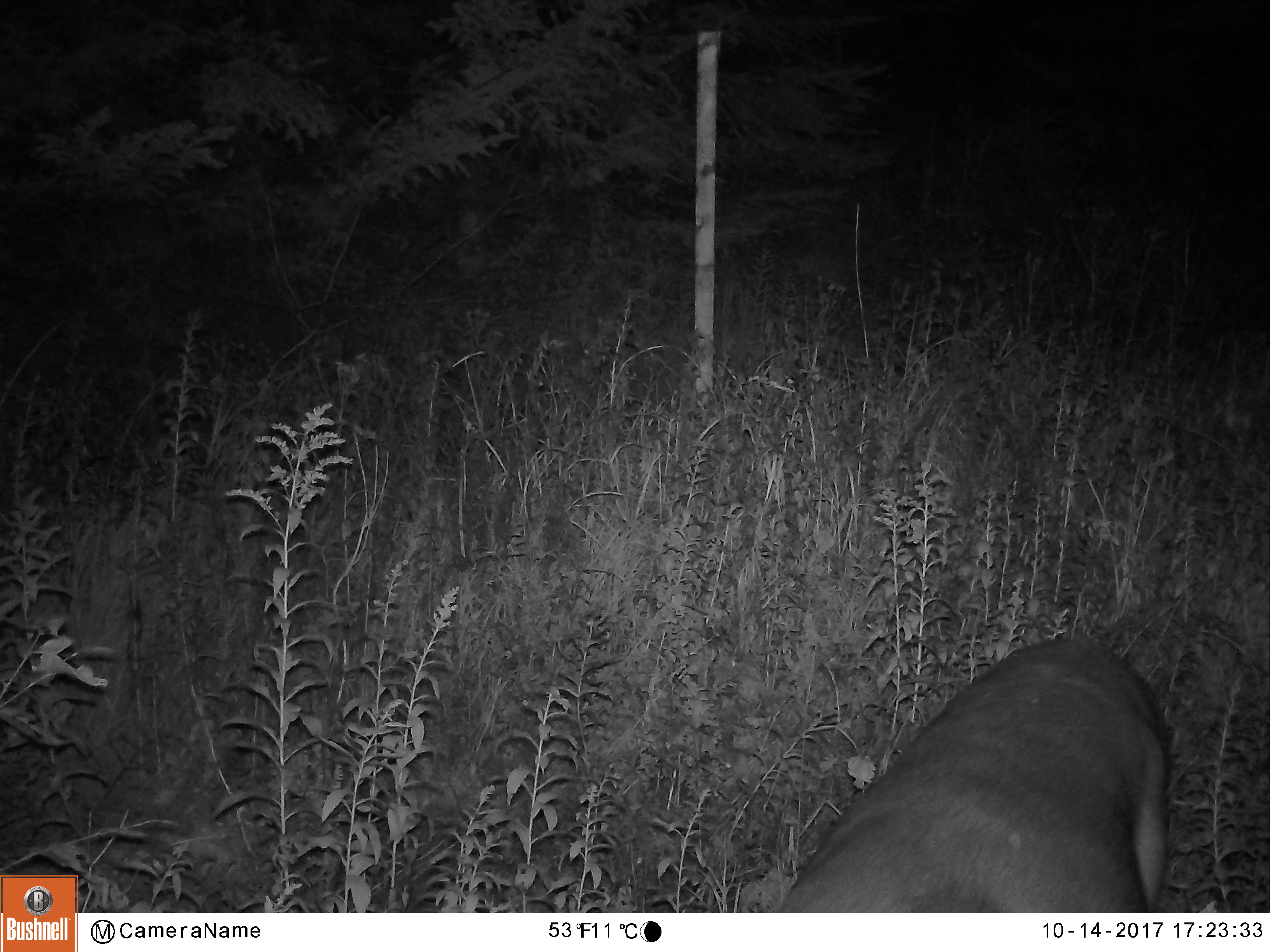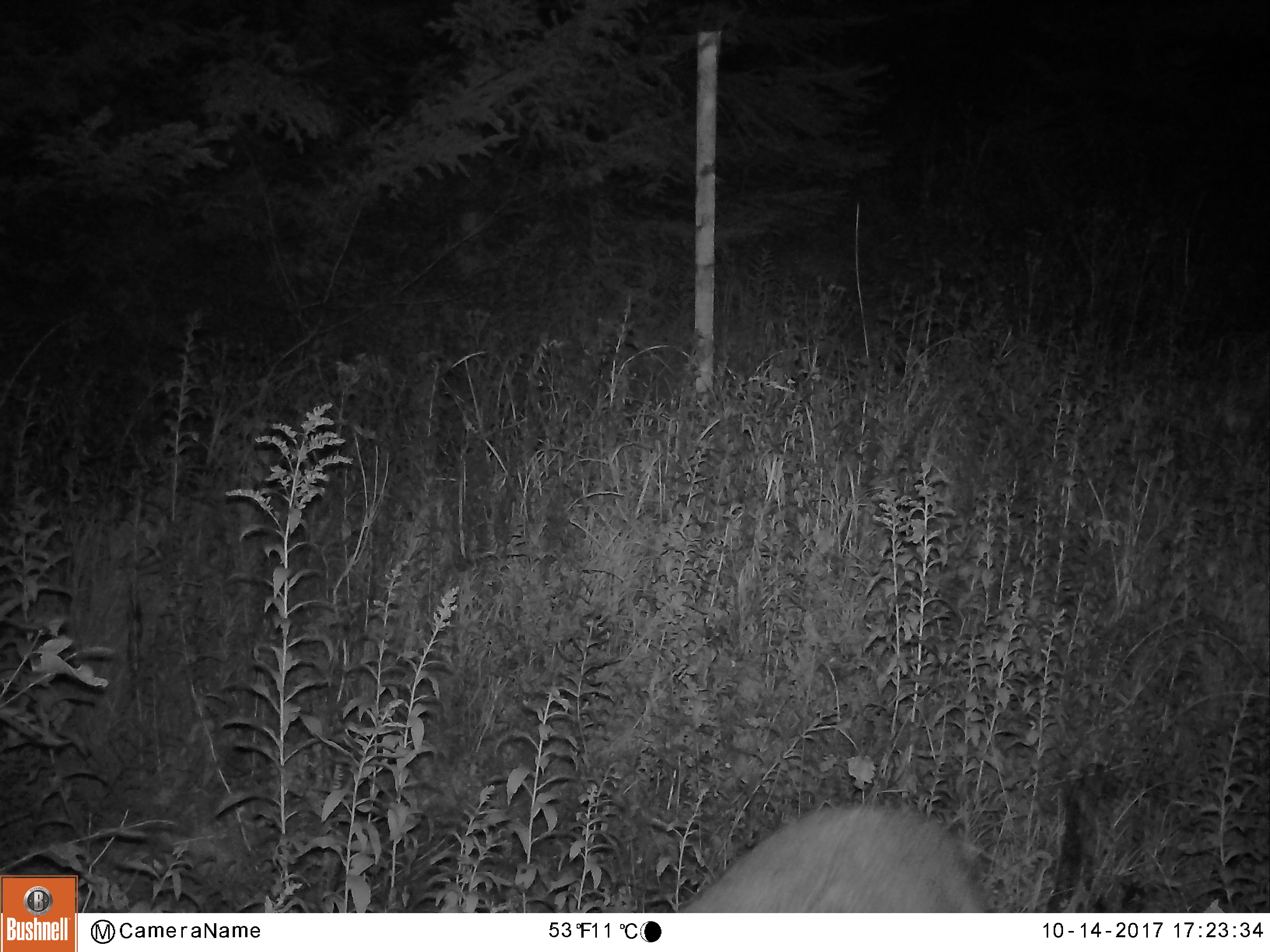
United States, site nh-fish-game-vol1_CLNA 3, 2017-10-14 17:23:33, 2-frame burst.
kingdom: Animalia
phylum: Chordata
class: Mammalia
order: Artiodactyla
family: Cervidae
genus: Odocoileus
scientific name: Odocoileus virginianus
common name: white-tailed deer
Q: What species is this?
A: White-tailed deer (Odocoileus virginianus).